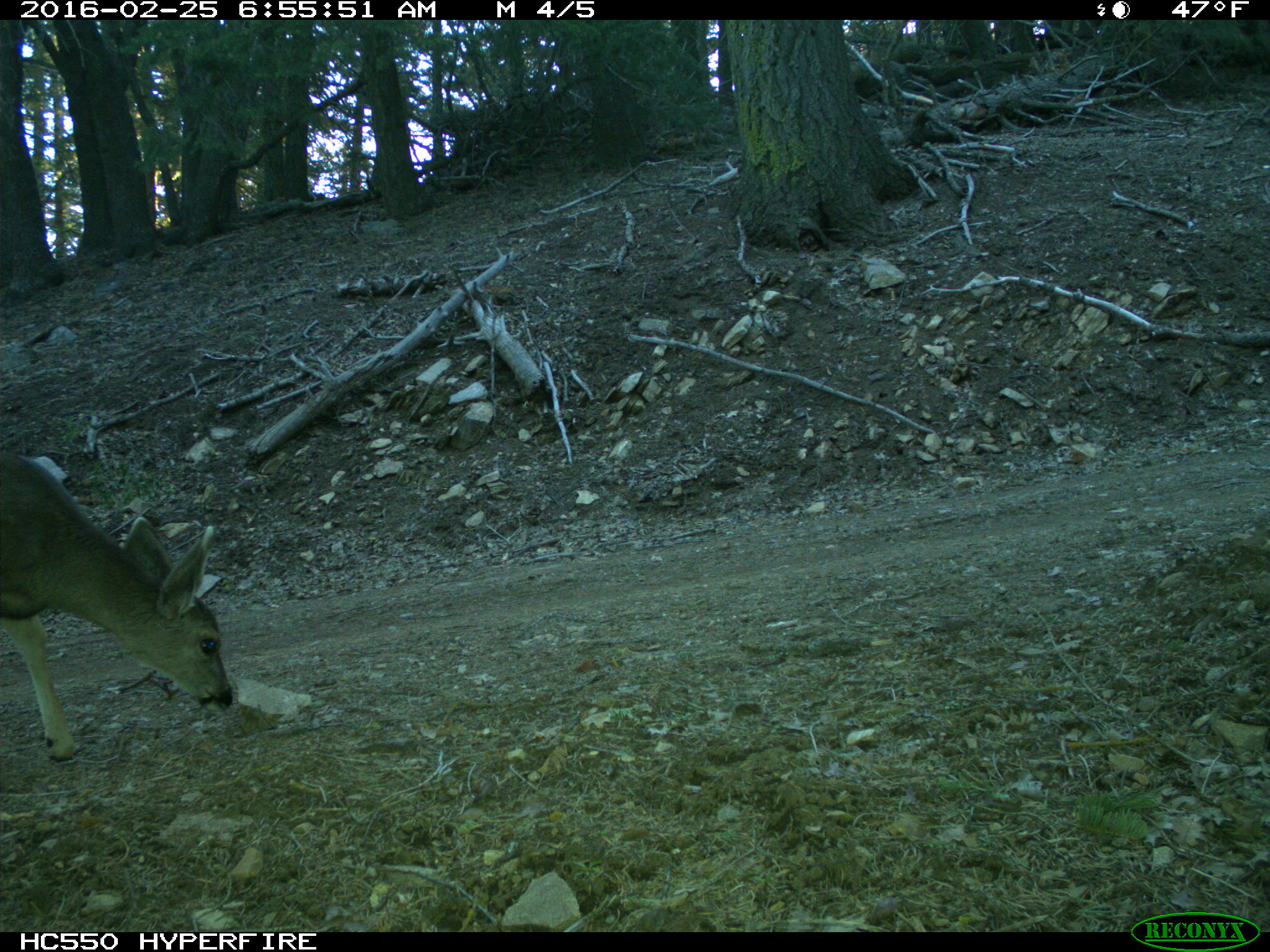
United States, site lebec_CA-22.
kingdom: Animalia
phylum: Chordata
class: Mammalia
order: Artiodactyla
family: Cervidae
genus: Odocoileus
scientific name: Odocoileus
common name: deer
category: unidentified deer